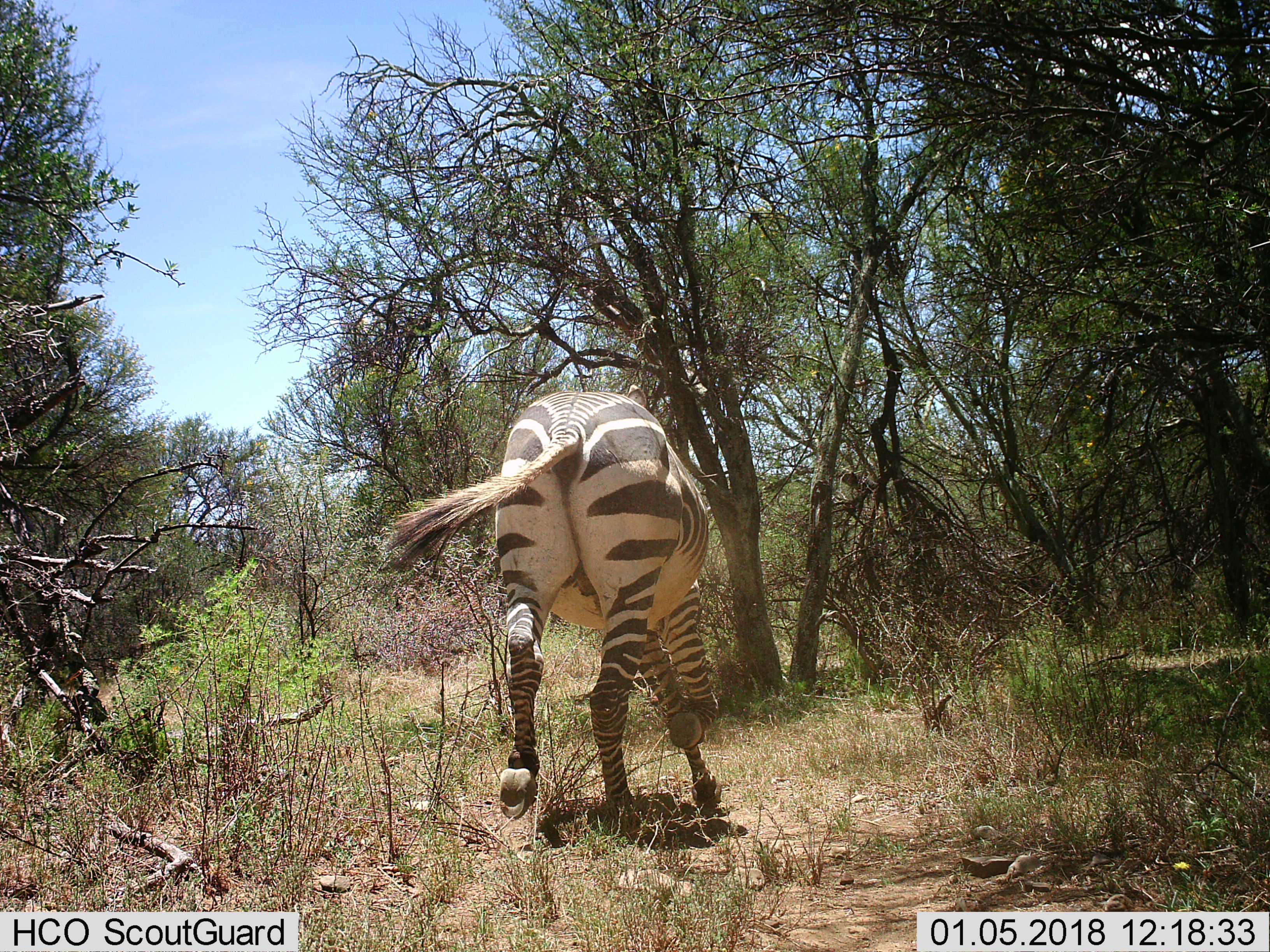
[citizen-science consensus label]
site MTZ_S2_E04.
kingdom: Animalia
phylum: Chordata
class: Mammalia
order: Perissodactyla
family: Equidae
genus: Equus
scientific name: Equus zebra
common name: mountain zebra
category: zebramountain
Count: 1.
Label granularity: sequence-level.